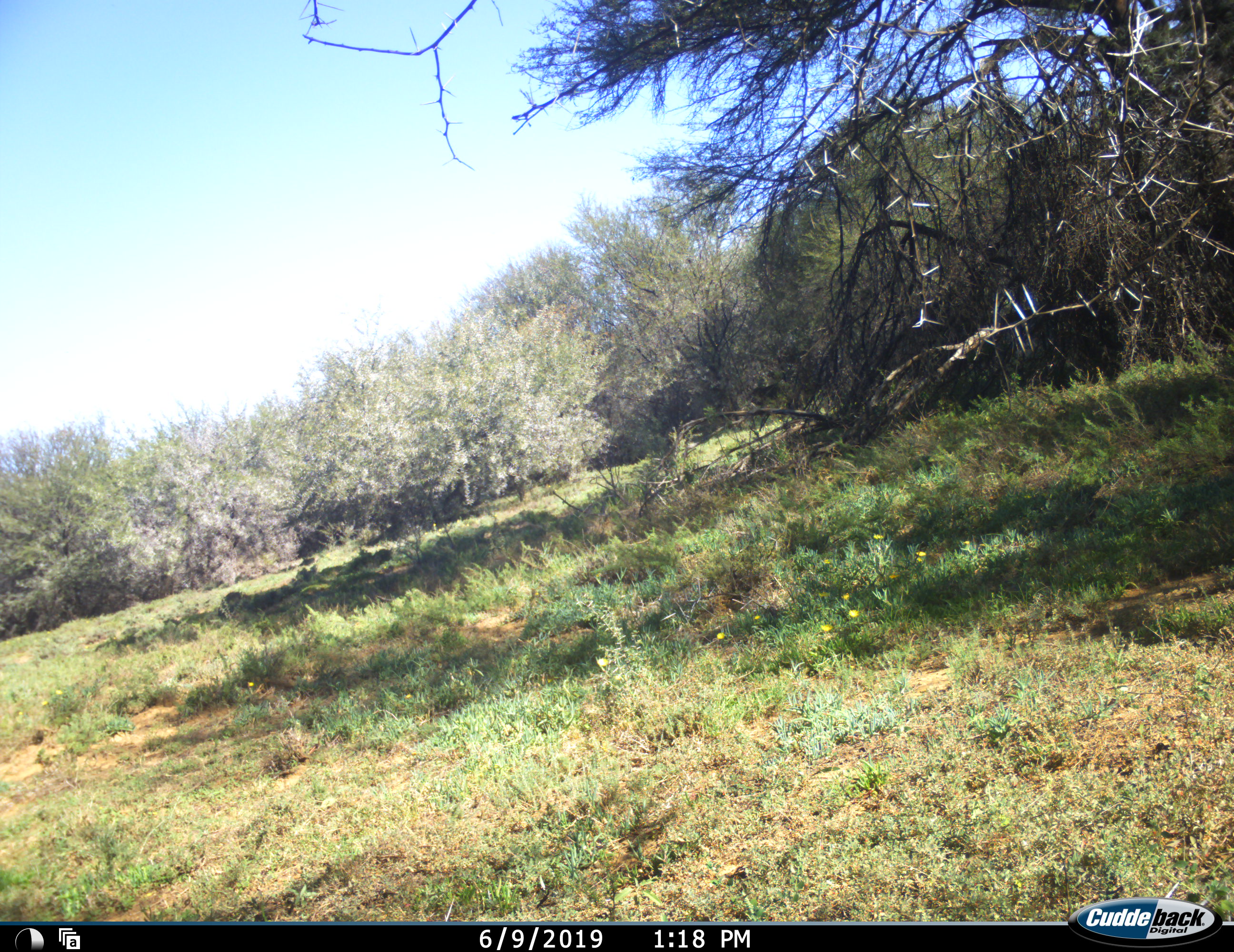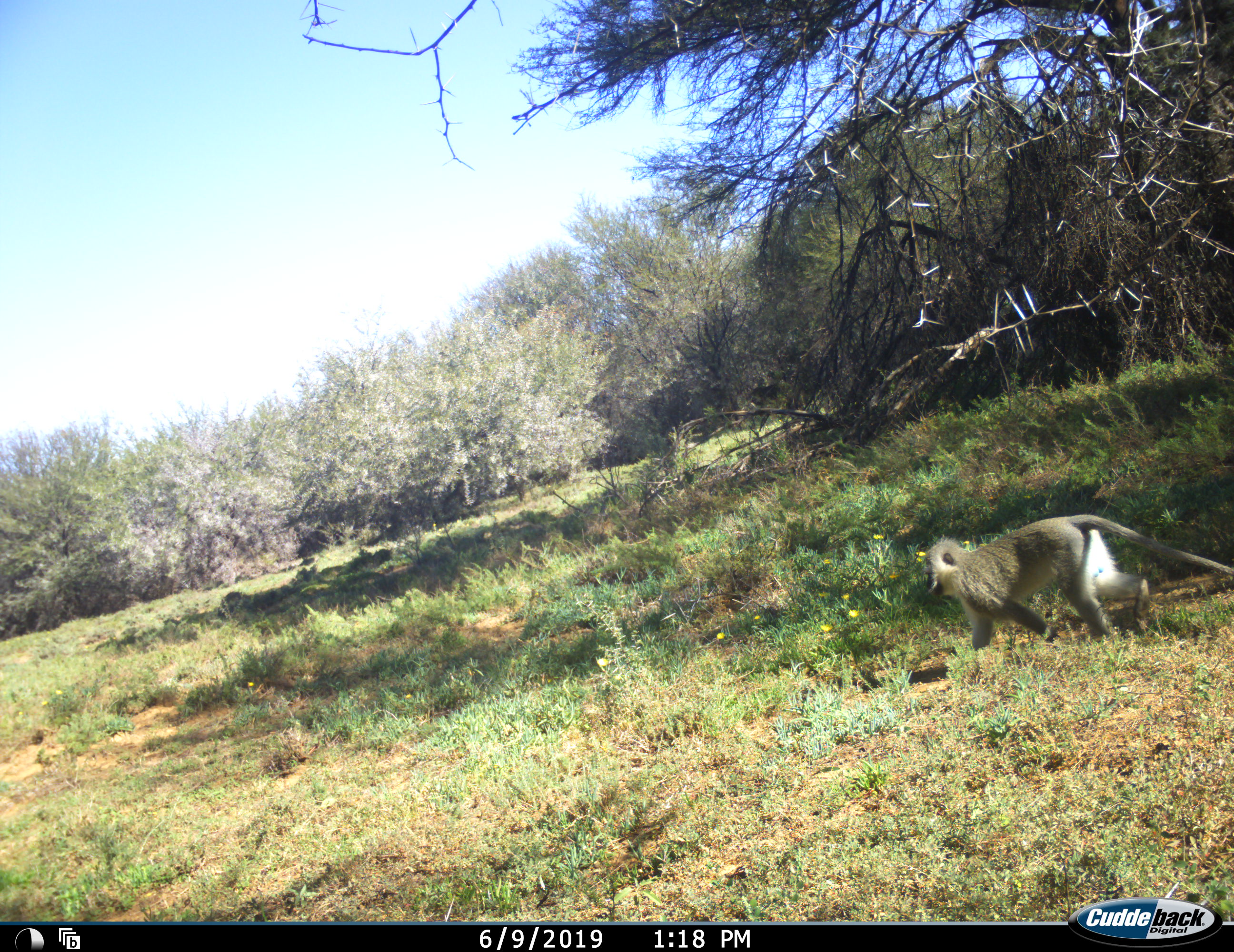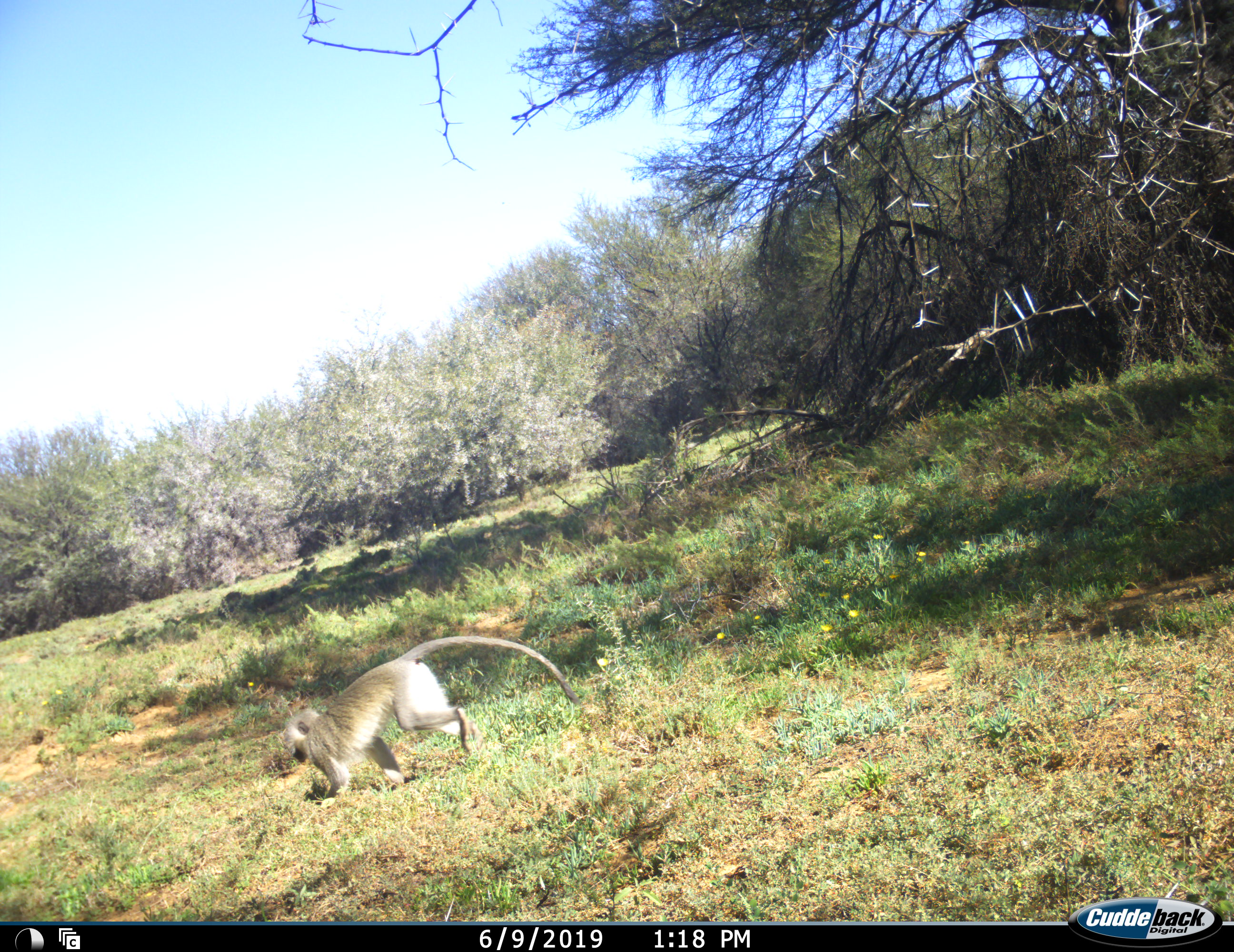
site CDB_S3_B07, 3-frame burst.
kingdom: Animalia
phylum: Chordata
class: Mammalia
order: Primates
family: Cercopithecidae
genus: Chlorocebus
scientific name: Chlorocebus pygerythrus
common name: vervet monkey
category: monkeyvervet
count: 1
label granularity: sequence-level